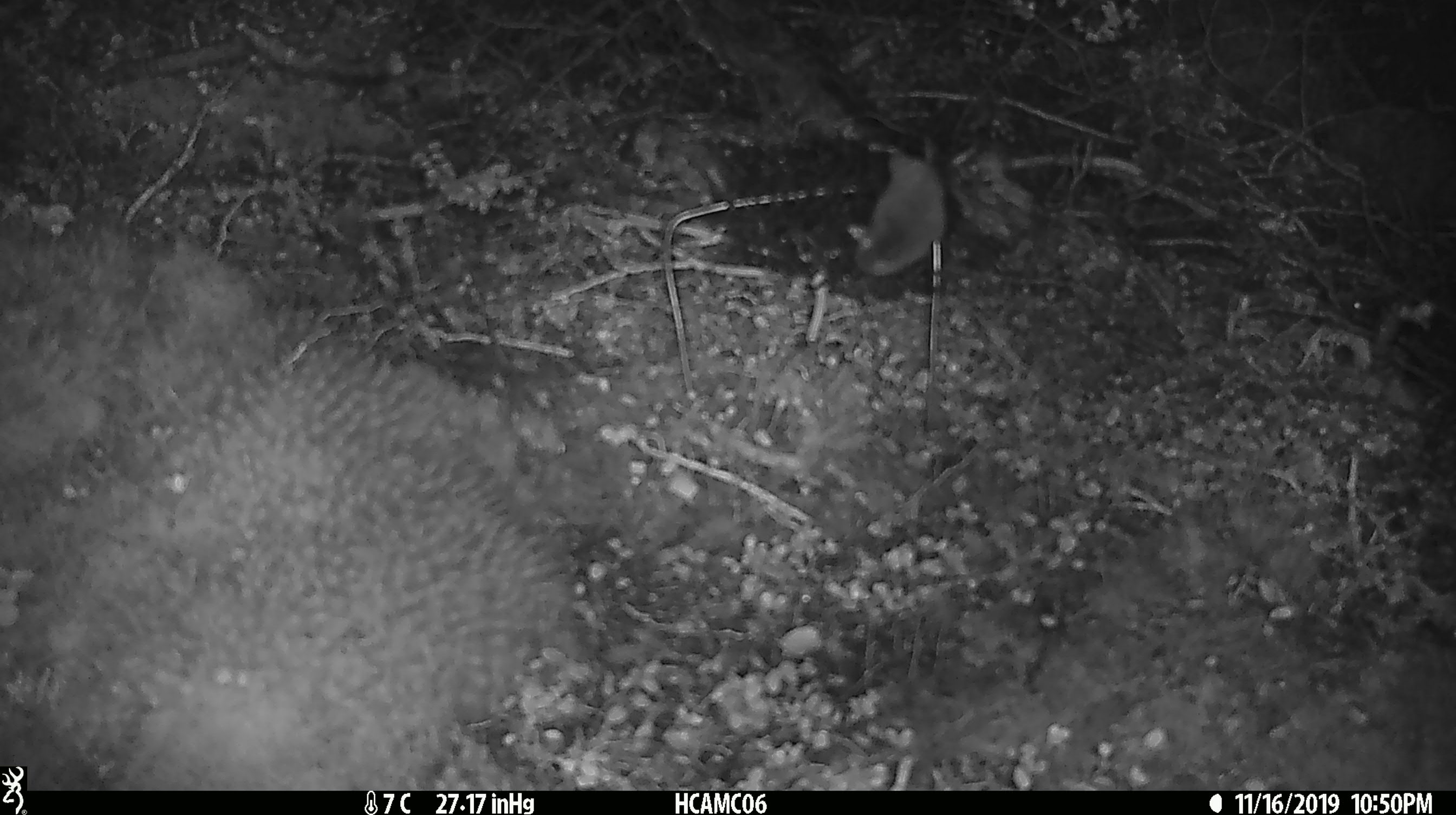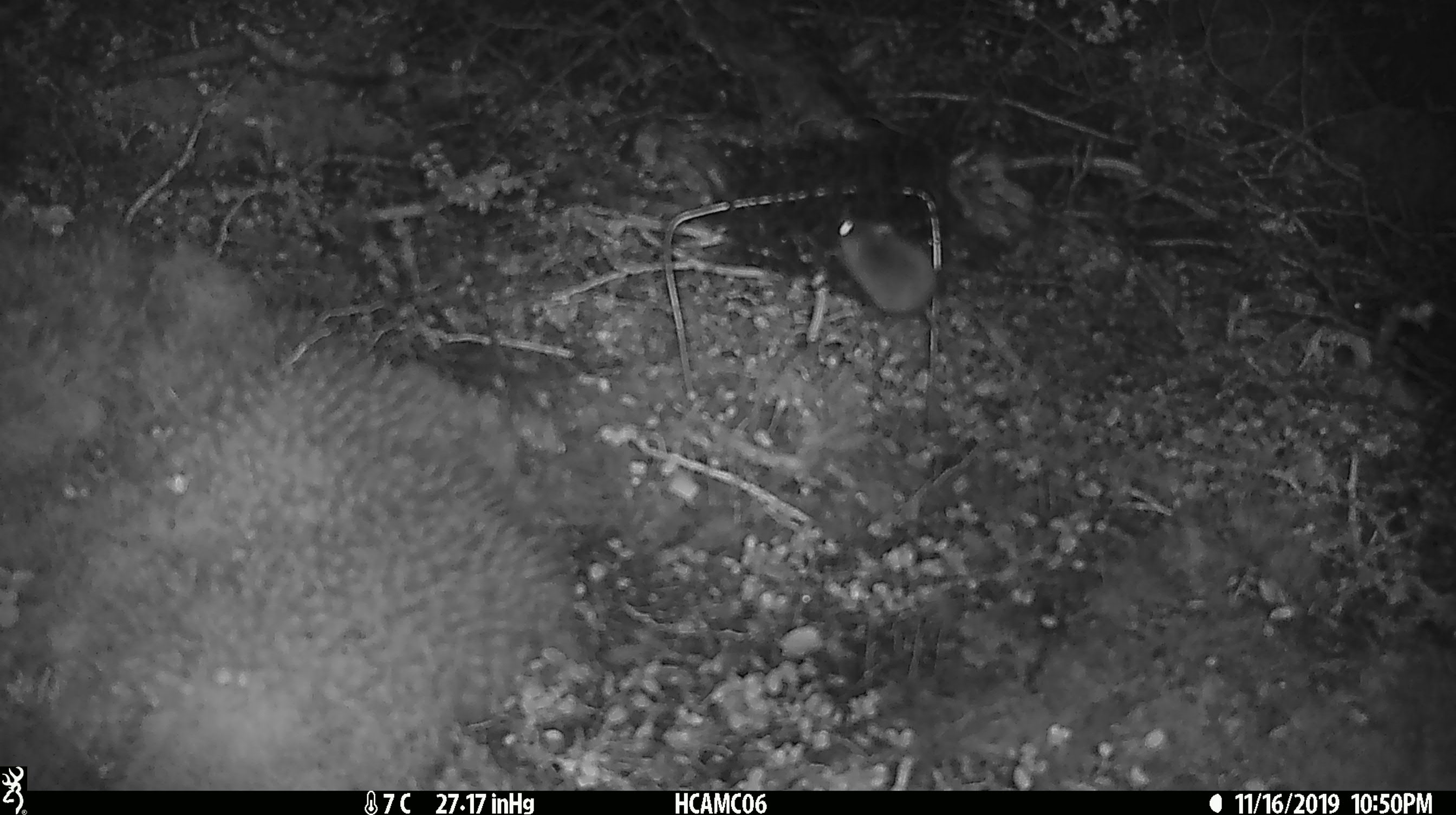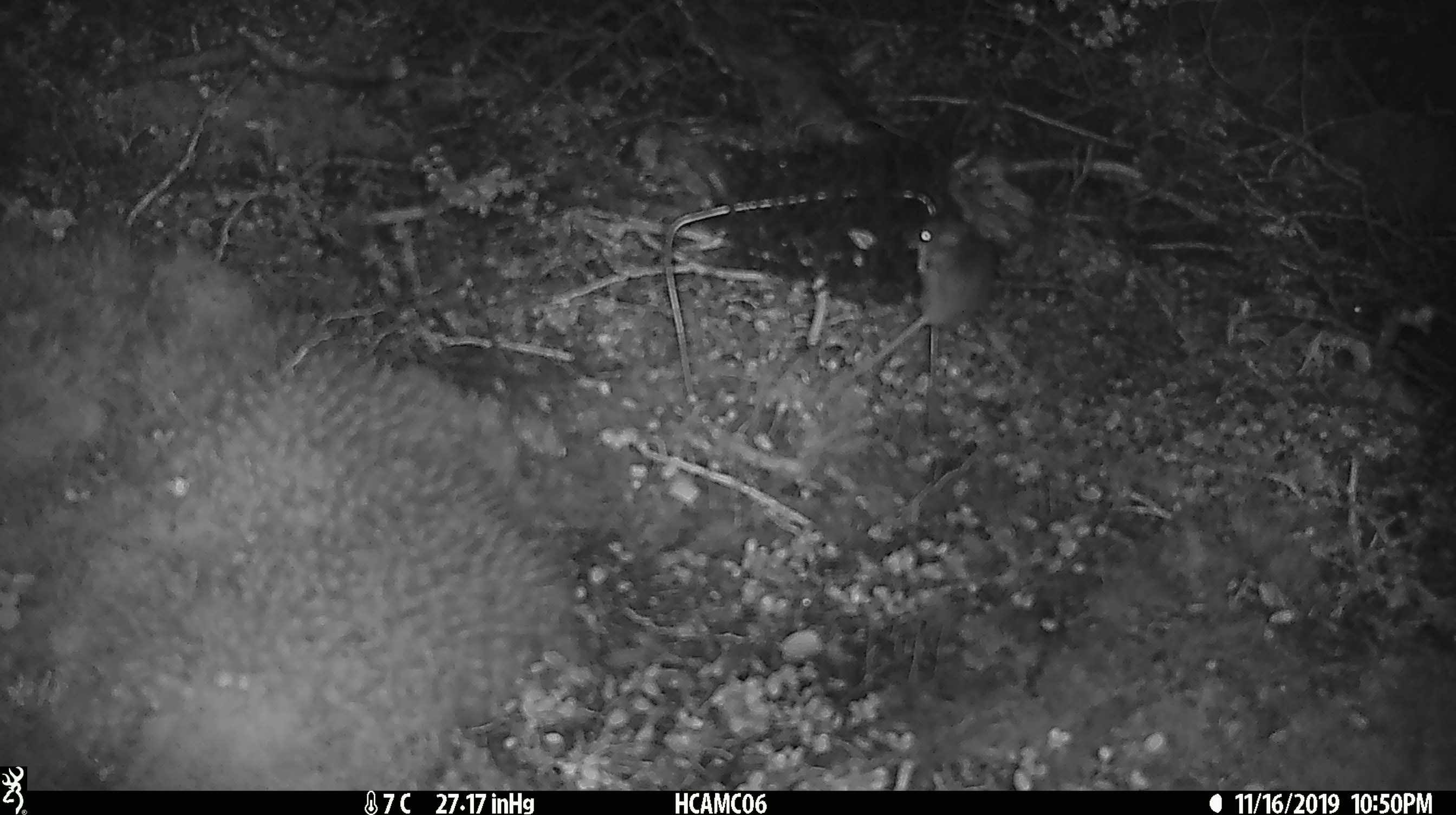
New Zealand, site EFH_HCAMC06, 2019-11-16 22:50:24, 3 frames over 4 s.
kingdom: Animalia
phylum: Chordata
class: Mammalia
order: Rodentia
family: Muridae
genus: Mus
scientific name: Mus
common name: mouse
Mouse (Mus).